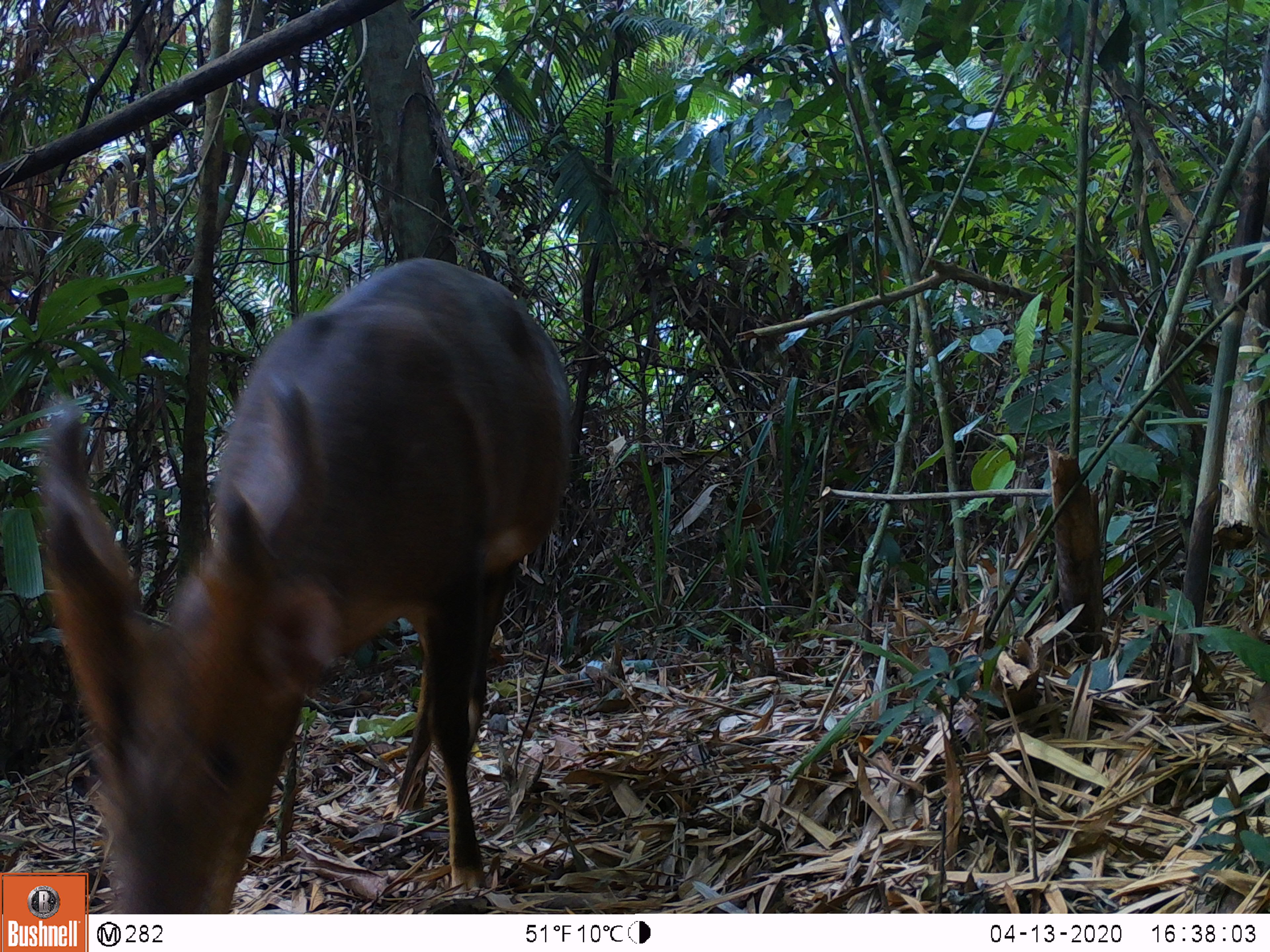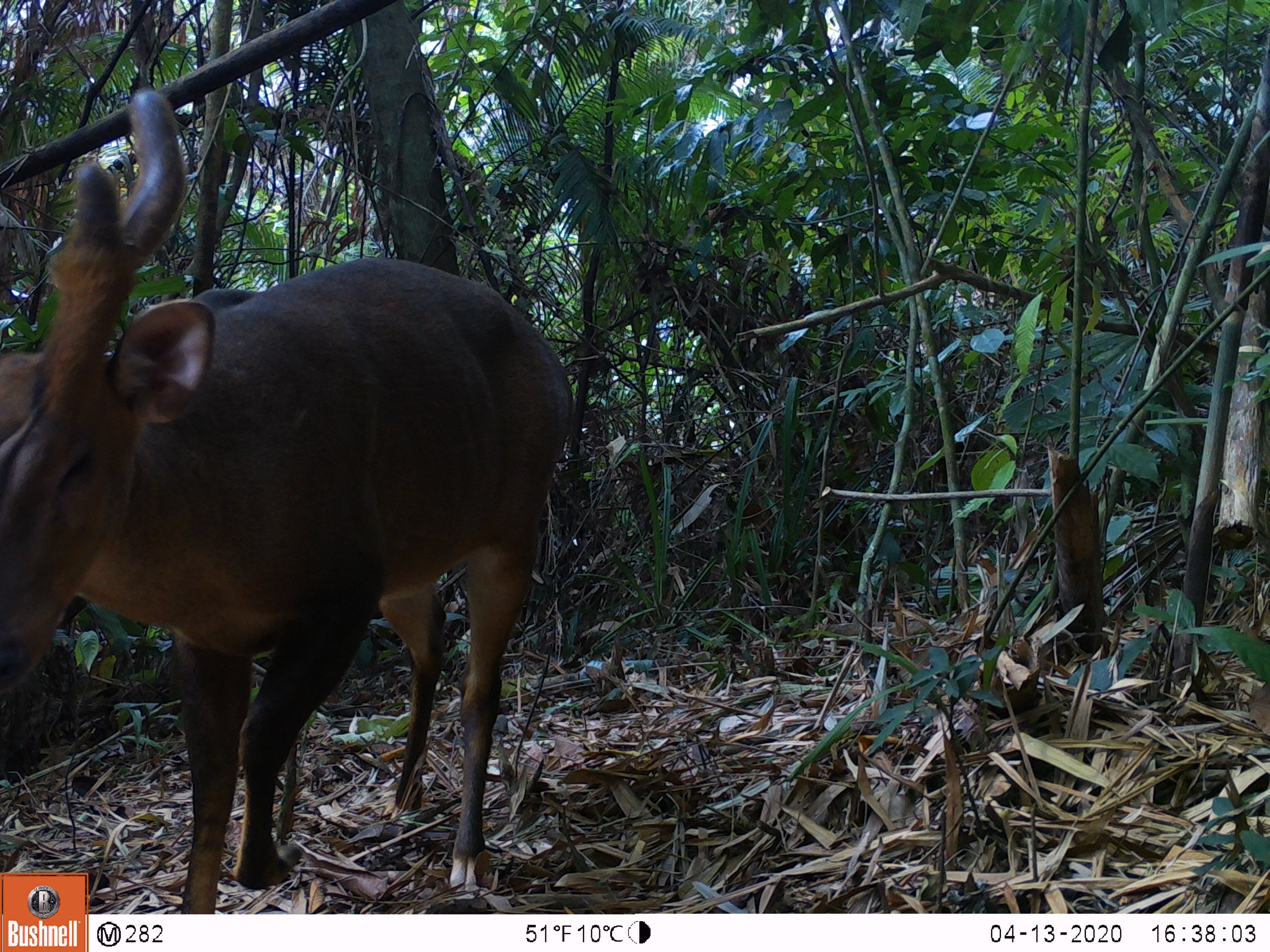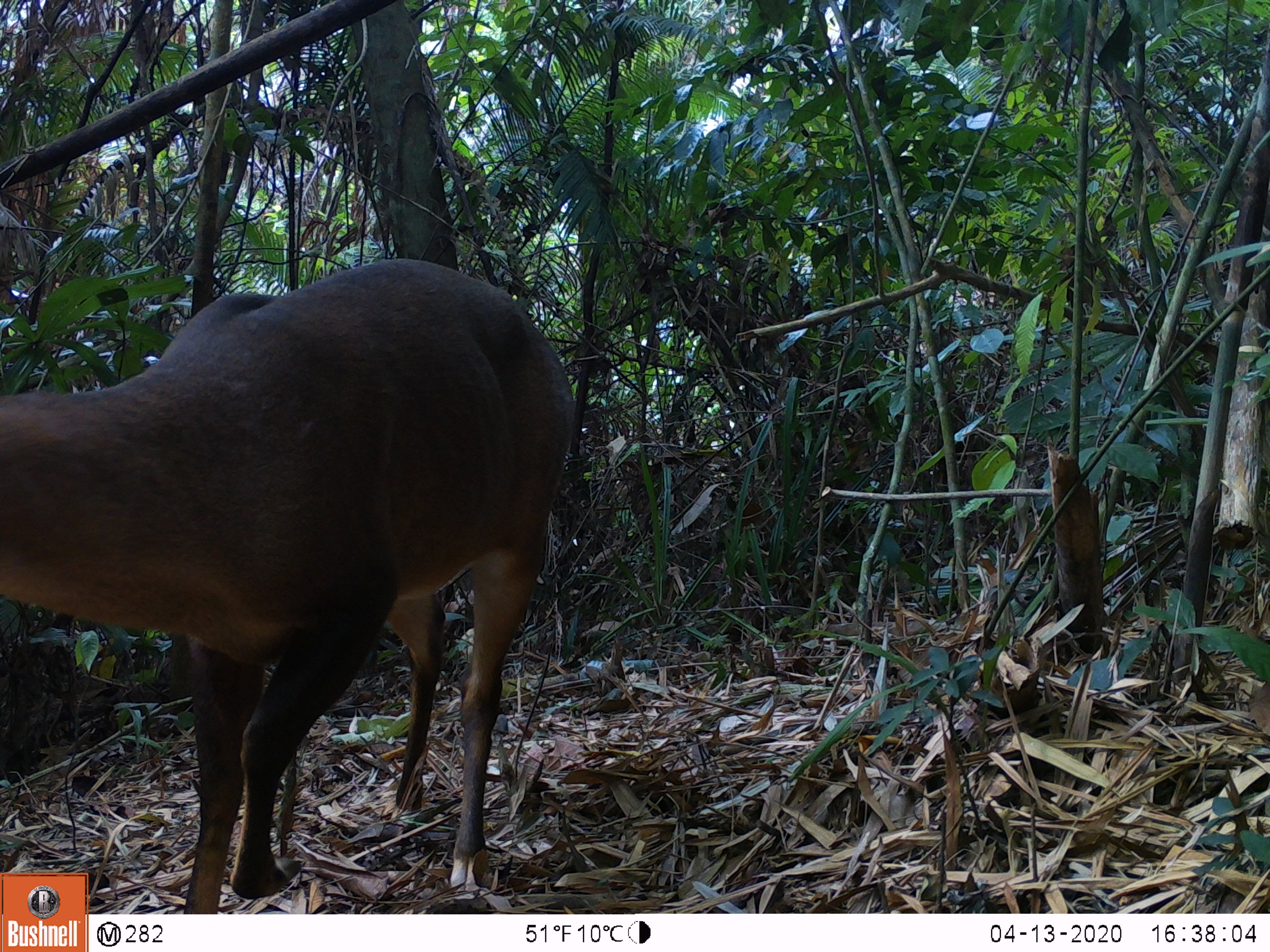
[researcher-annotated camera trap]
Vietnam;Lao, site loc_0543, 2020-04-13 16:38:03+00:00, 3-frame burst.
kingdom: Animalia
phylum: Chordata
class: Mammalia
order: Artiodactyla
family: Cervidae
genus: Muntiacus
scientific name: Muntiacus vuquangensis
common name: large-antlered muntjac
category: large antlered muntjac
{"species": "large antlered muntjac (large-antlered muntjac) (Muntiacus vuquangensis)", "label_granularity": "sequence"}